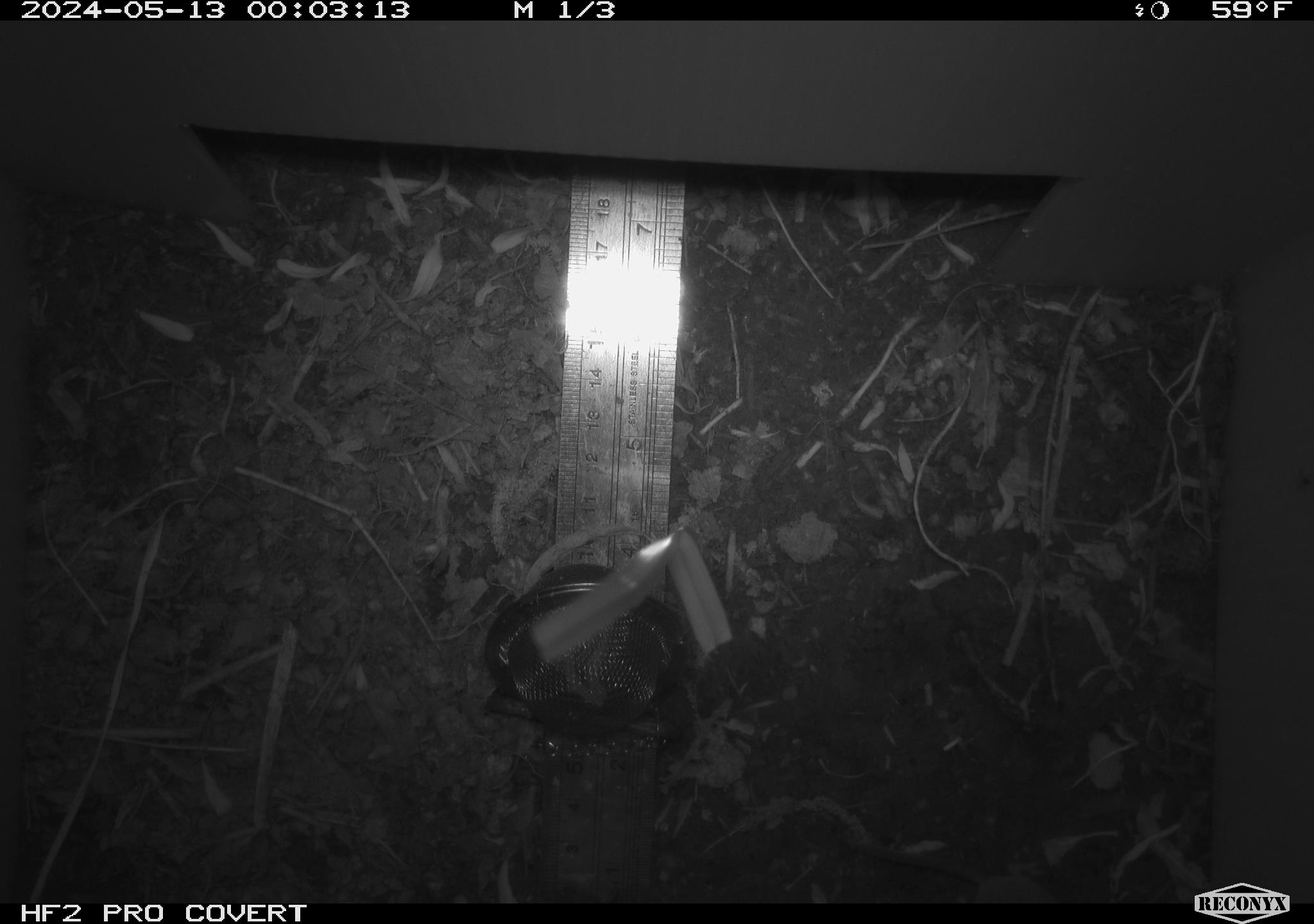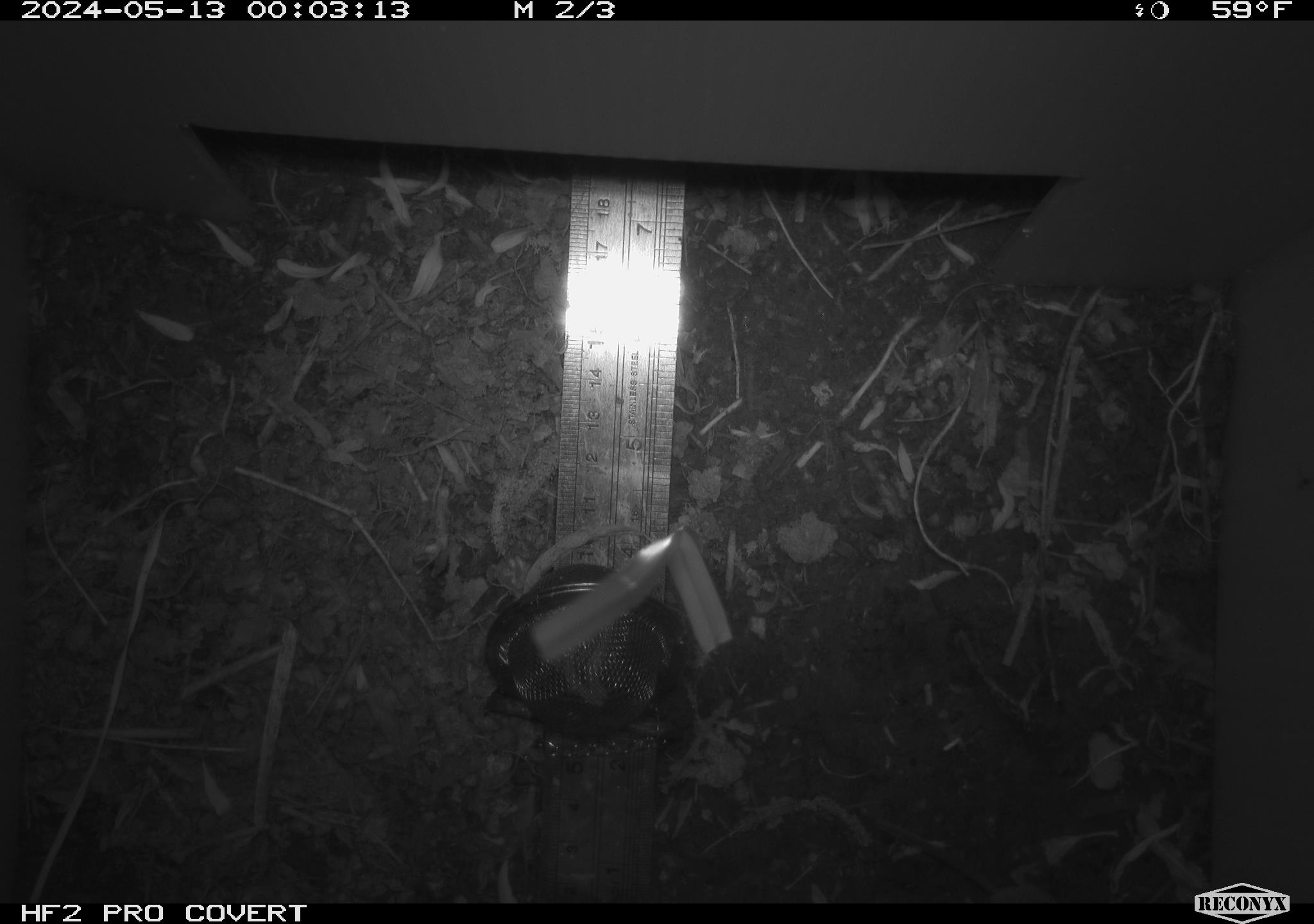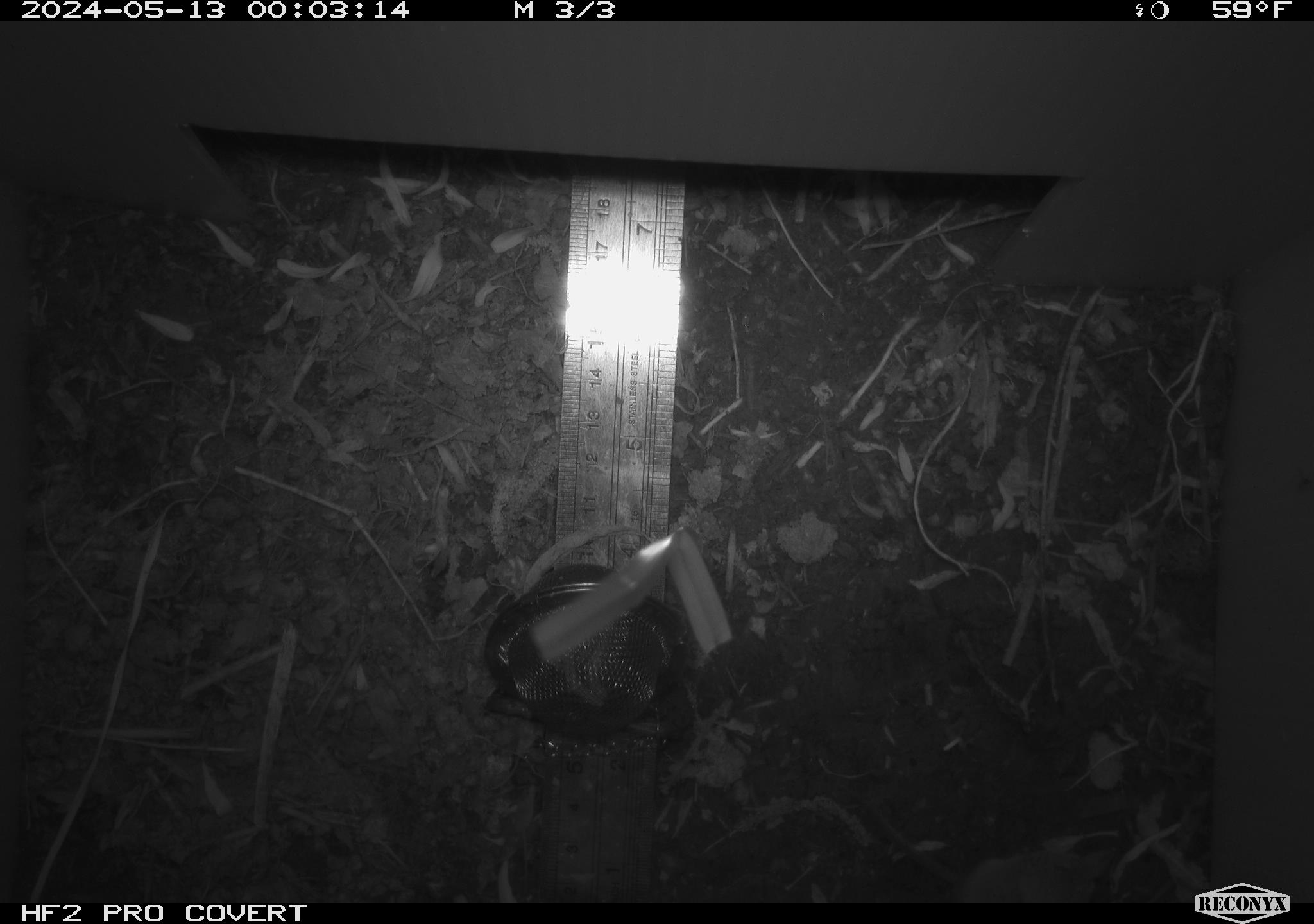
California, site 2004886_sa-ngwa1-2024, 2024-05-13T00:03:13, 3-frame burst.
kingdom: Animalia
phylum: Chordata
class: Mammalia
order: Eulipotyphla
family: Soricidae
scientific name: Soricidae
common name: shrews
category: soricidae family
Soricidae family (shrews) (Soricidae).